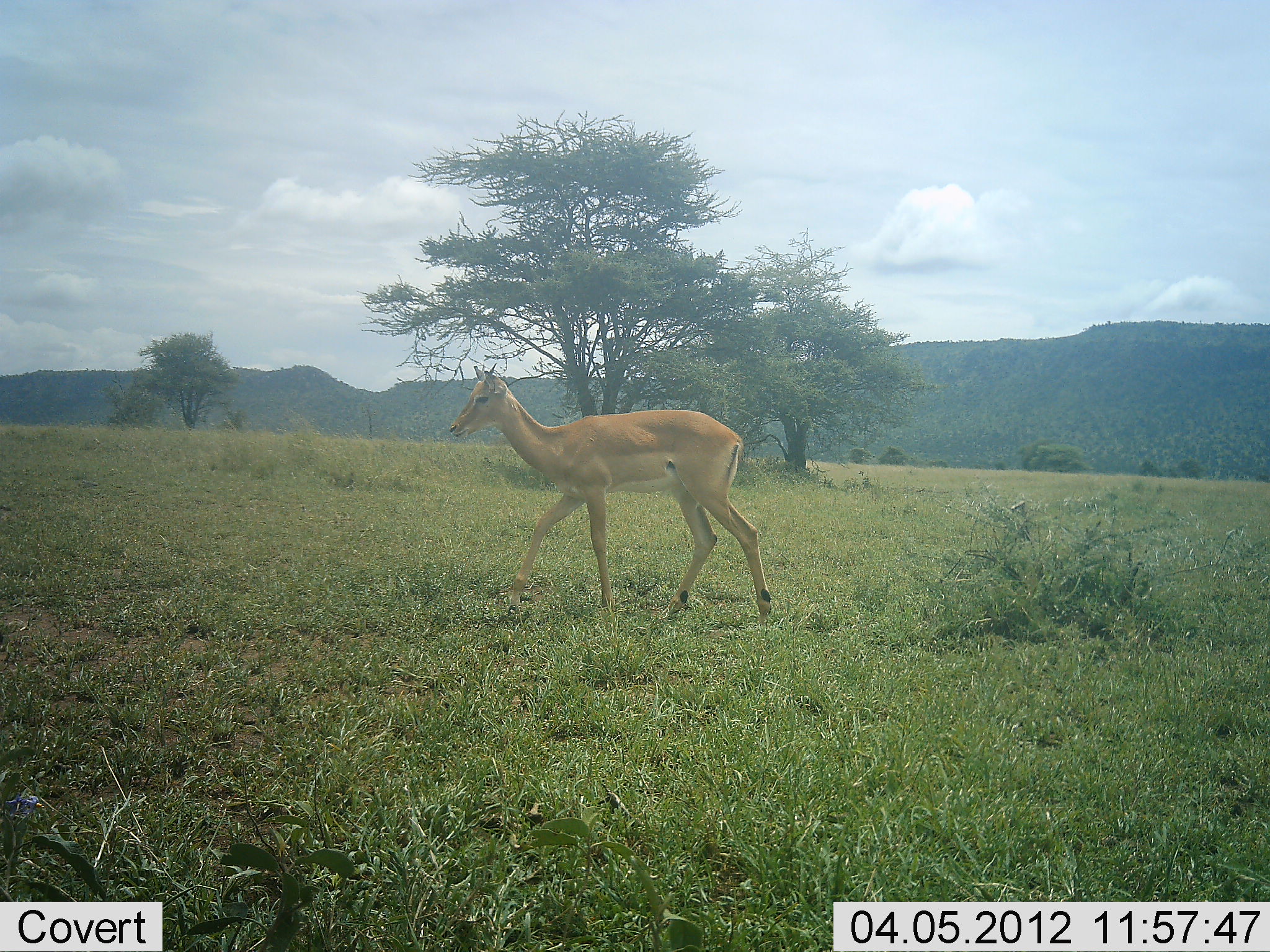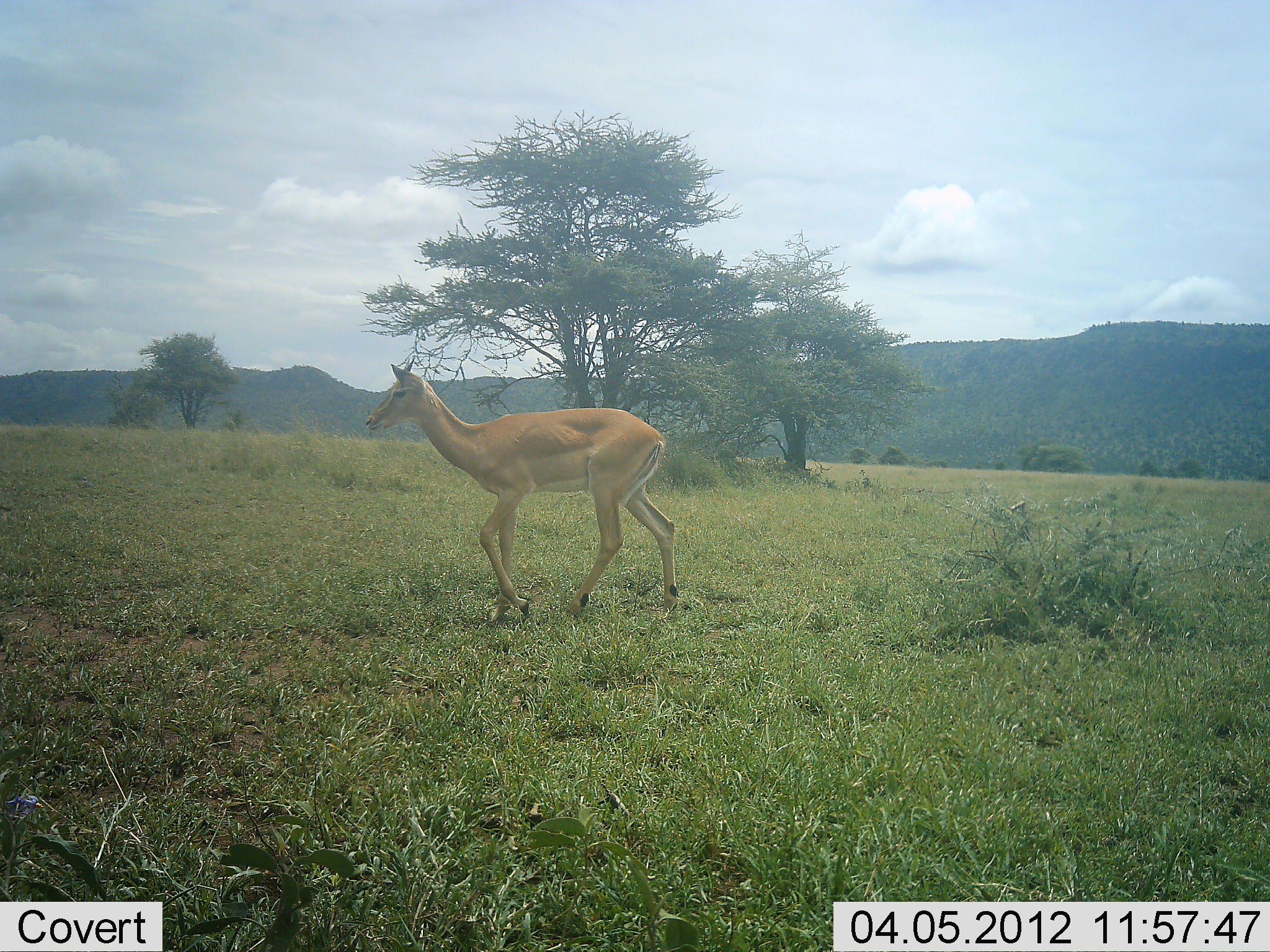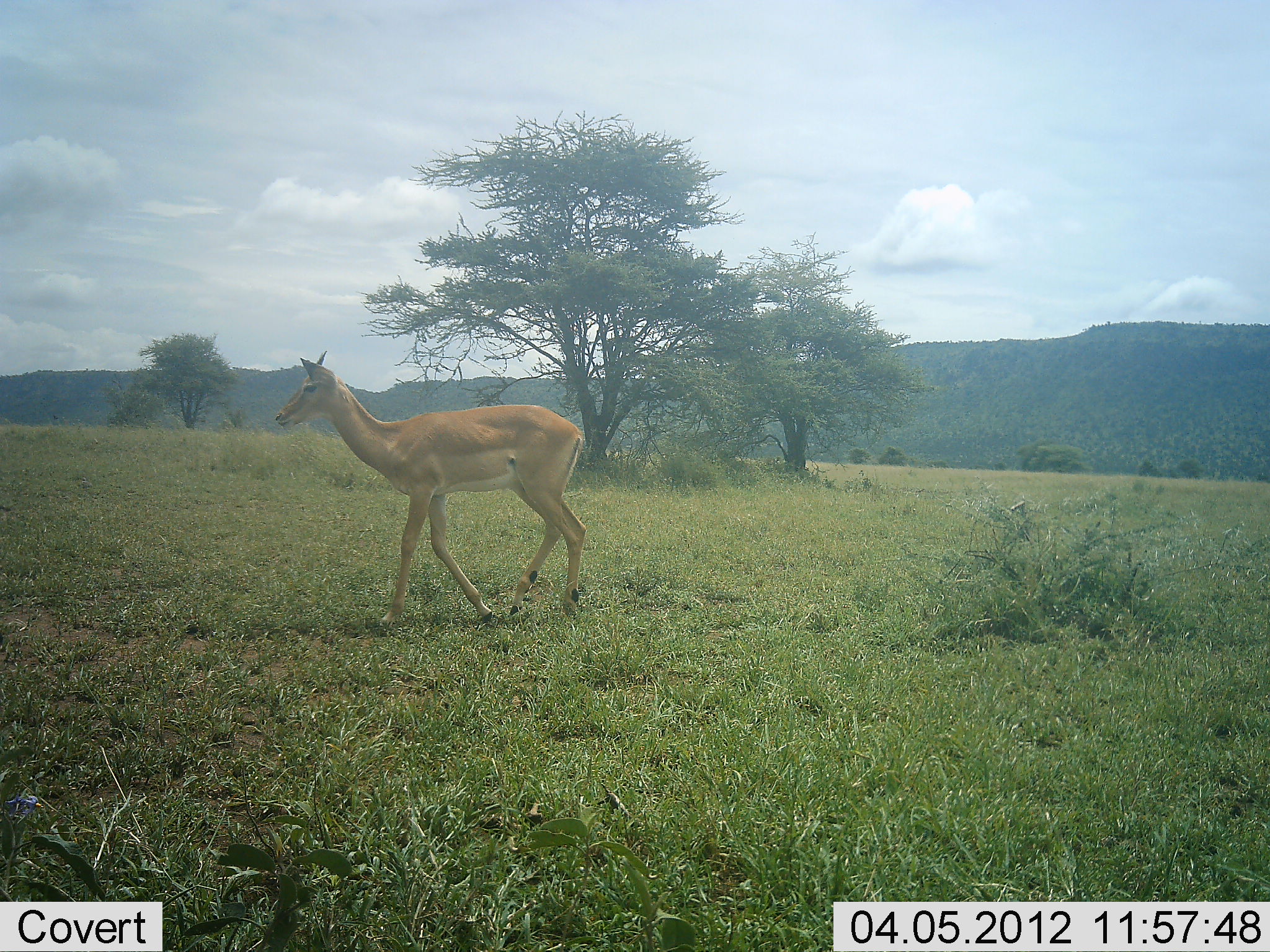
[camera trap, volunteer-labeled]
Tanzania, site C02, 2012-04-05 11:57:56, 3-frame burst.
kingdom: Animalia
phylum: Chordata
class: Mammalia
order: Artiodactyla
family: Bovidae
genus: Aepyceros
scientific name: Aepyceros melampus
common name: impala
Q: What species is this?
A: Impala (Aepyceros melampus).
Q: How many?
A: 1.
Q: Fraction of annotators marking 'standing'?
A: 4%.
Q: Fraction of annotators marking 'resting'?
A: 0%.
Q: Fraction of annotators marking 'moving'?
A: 100%.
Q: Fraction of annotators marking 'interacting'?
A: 0%.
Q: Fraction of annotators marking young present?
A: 0%.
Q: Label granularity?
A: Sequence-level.